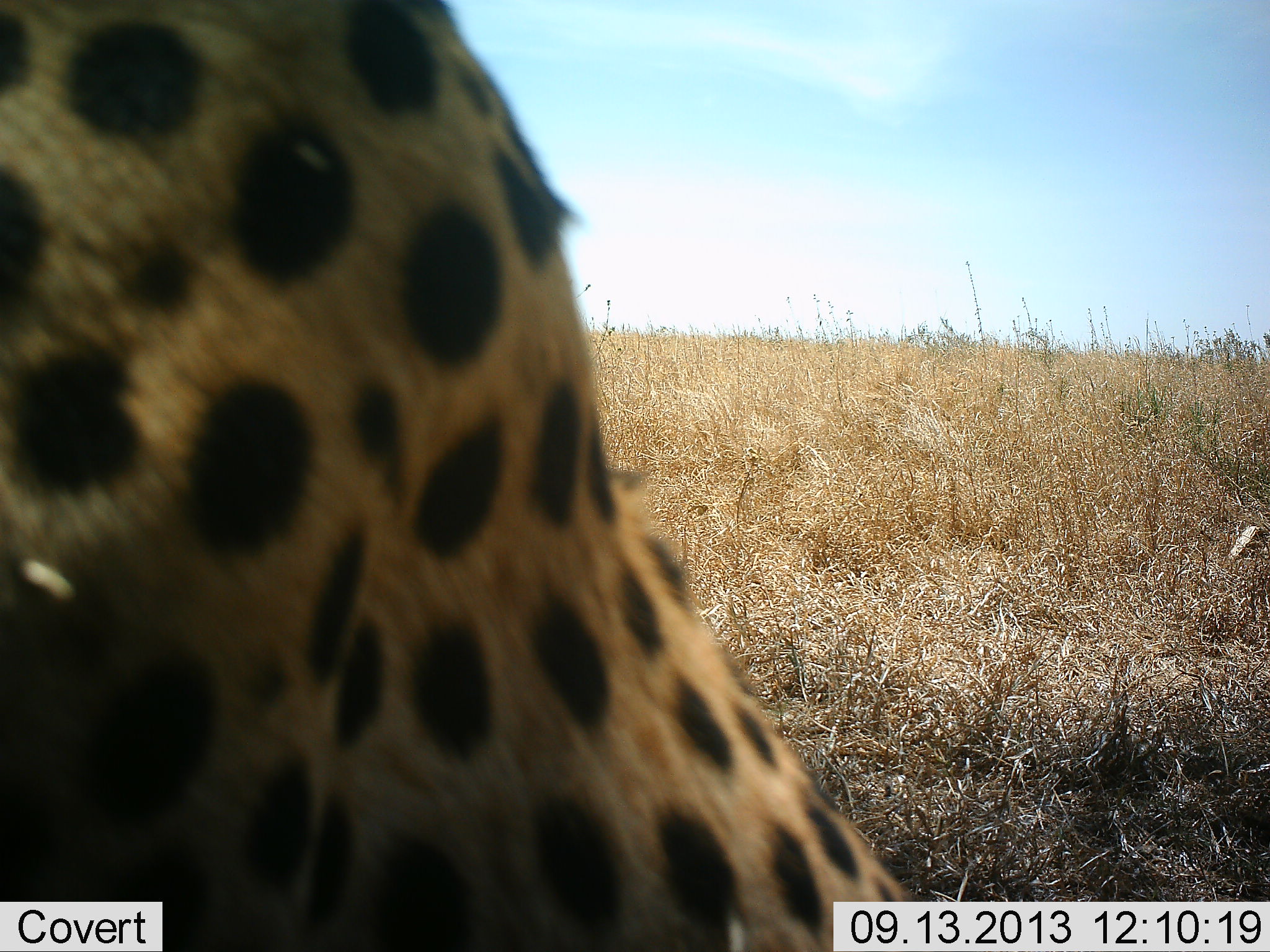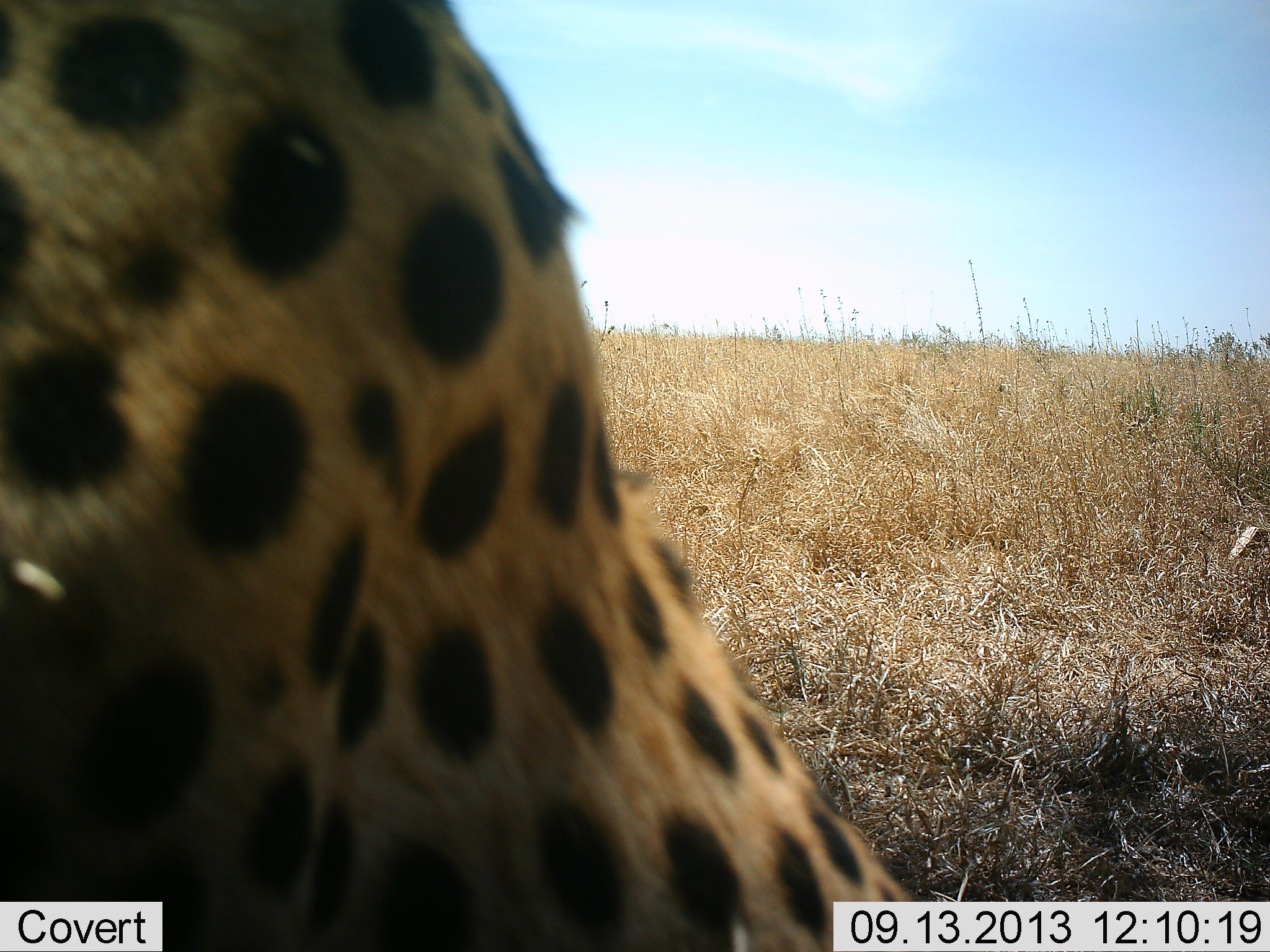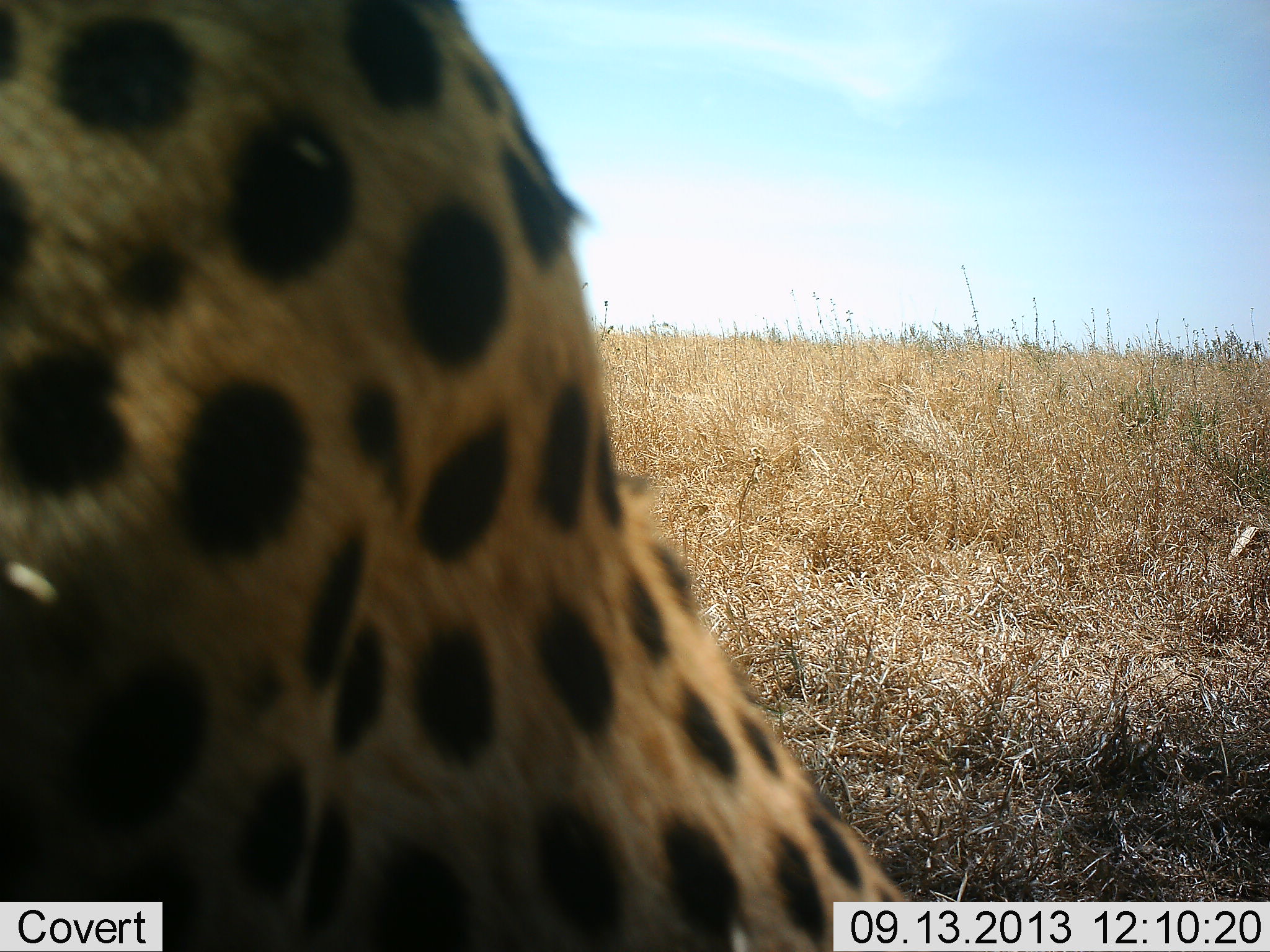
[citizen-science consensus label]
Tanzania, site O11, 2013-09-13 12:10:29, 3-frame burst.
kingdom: Animalia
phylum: Chordata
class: Mammalia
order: Carnivora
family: Felidae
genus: Acinonyx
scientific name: Acinonyx jubatus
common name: cheetah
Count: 1.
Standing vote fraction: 28%.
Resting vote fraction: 56%.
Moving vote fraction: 6%.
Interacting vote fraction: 9%.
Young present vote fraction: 0%.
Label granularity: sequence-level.